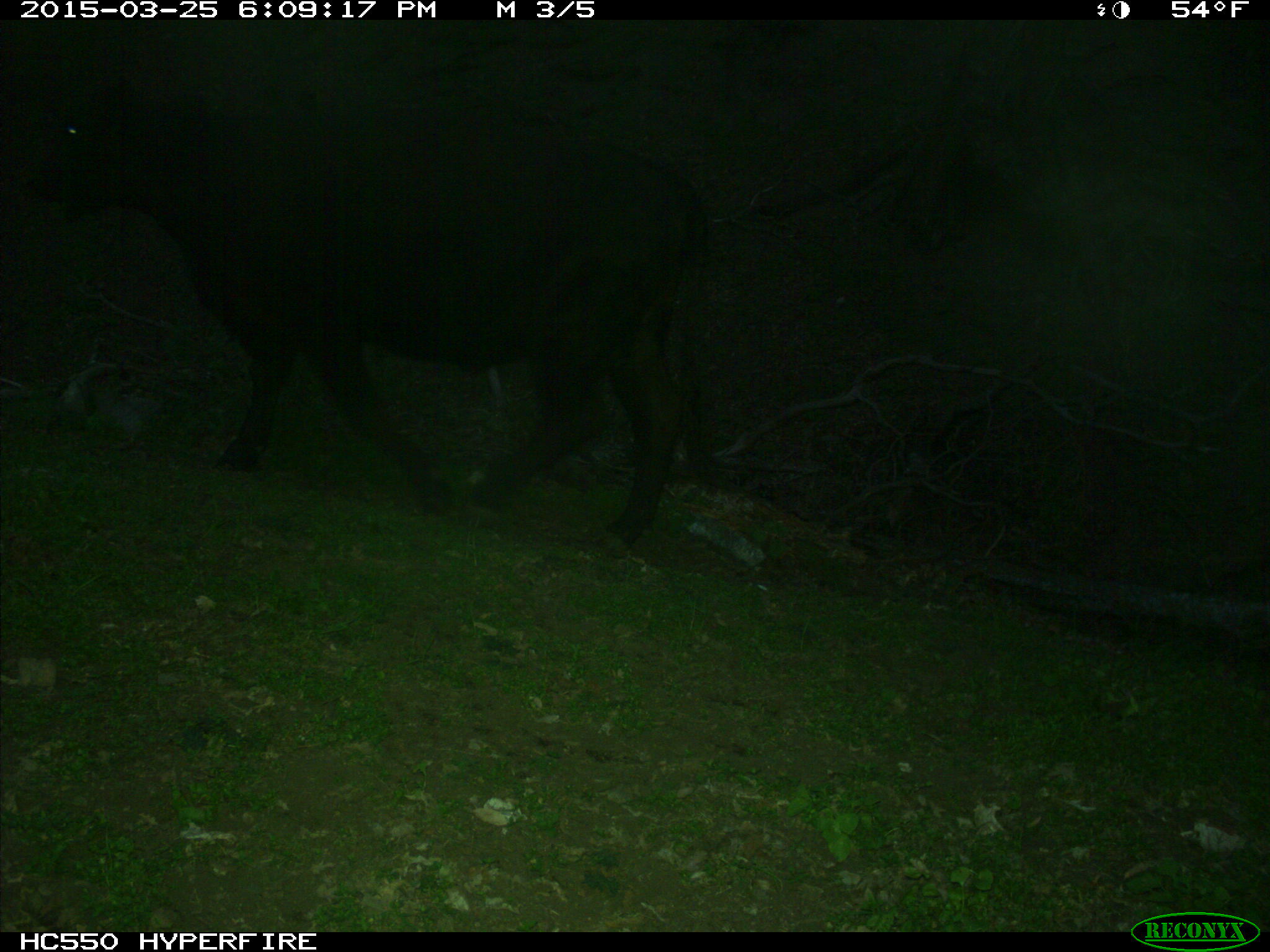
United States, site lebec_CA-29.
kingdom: Animalia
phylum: Chordata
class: Mammalia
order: Artiodactyla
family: Bovidae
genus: Bos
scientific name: Bos taurus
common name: domestic cow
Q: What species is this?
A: Bos taurus (domestic cow).